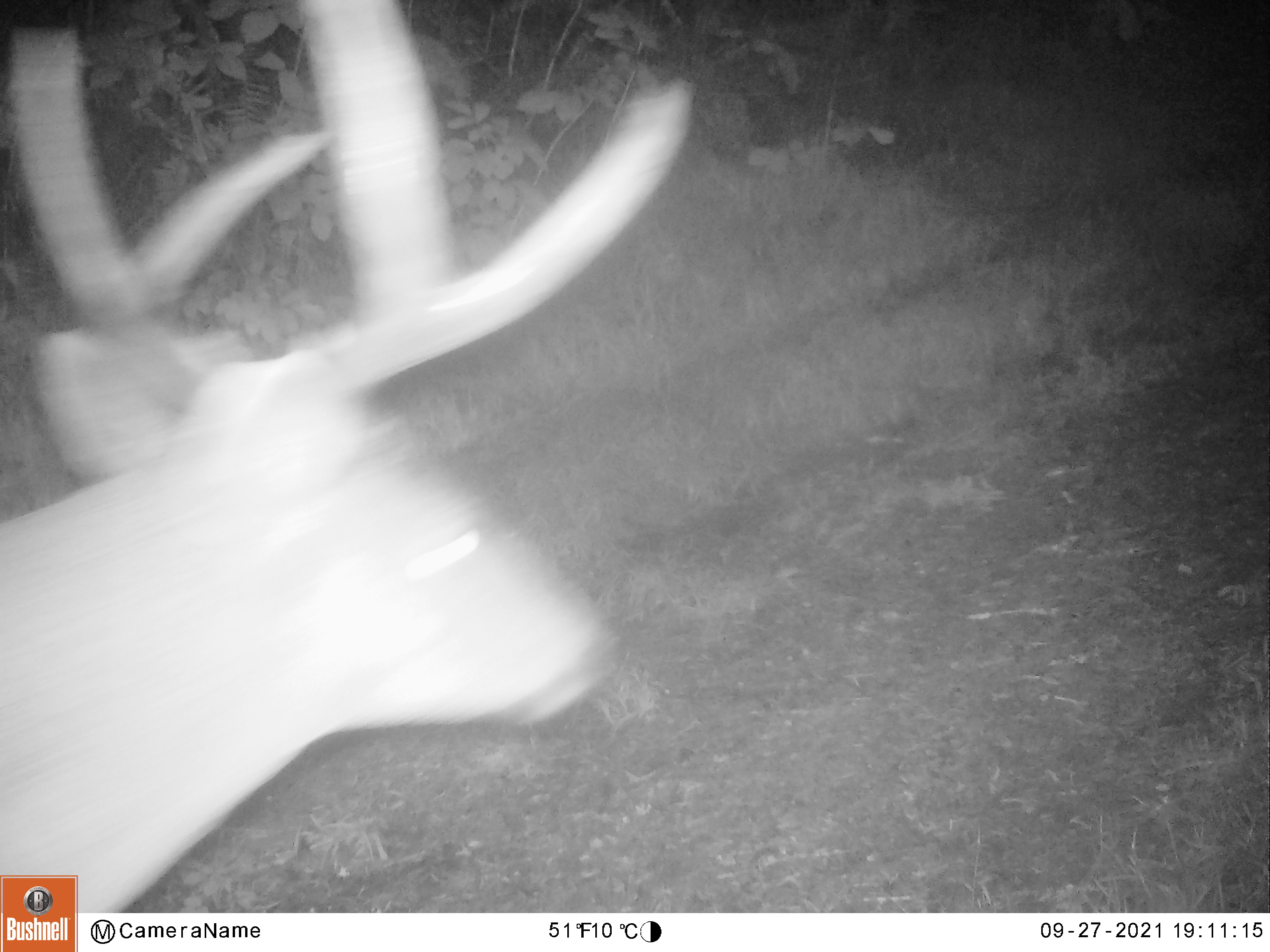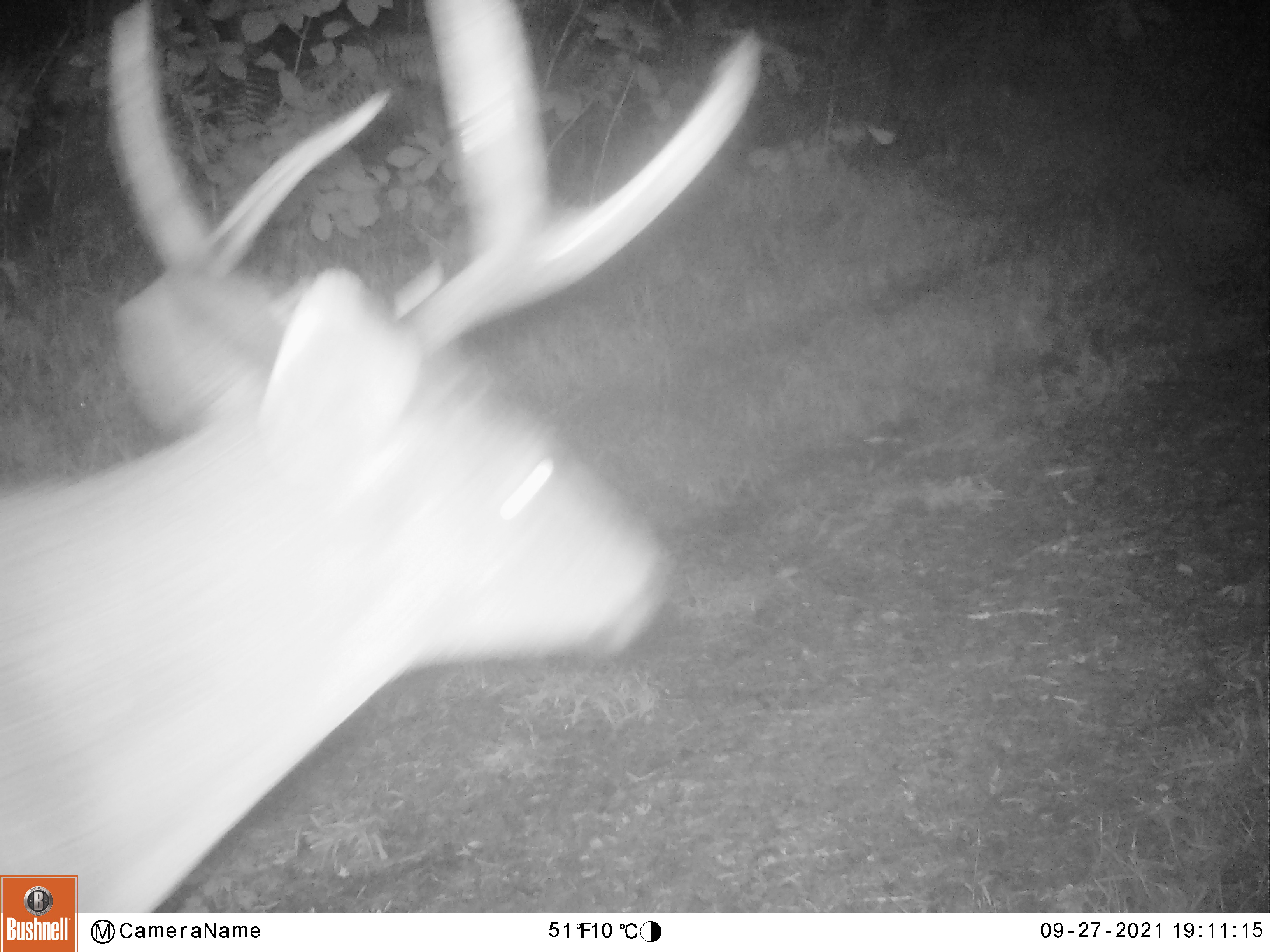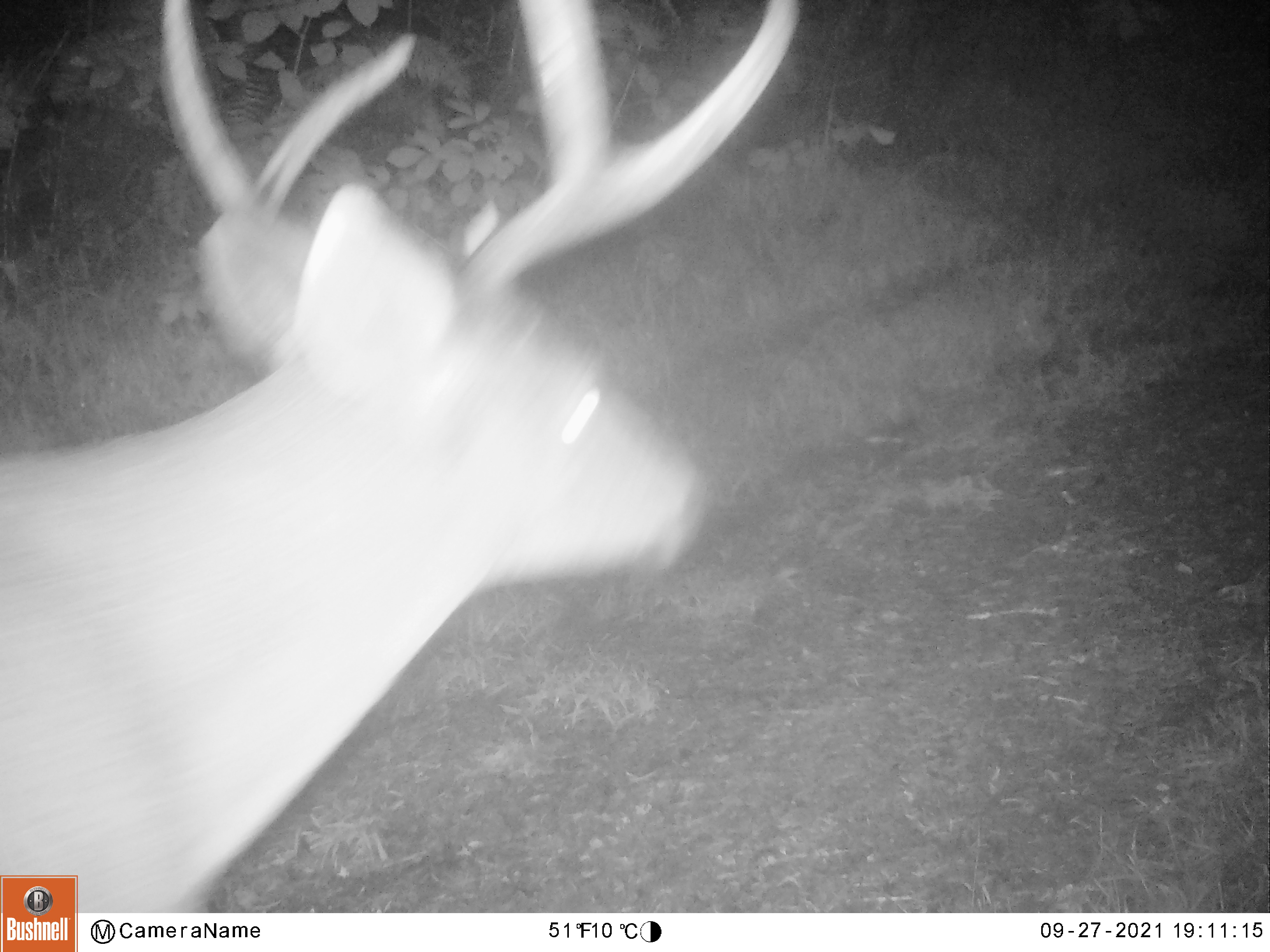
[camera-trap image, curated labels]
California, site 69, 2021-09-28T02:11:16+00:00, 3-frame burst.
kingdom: Animalia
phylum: Chordata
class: Mammalia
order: Artiodactyla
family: Cervidae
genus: Odocoileus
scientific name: Odocoileus hemionus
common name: mule deer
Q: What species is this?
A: Mule deer (Odocoileus hemionus).